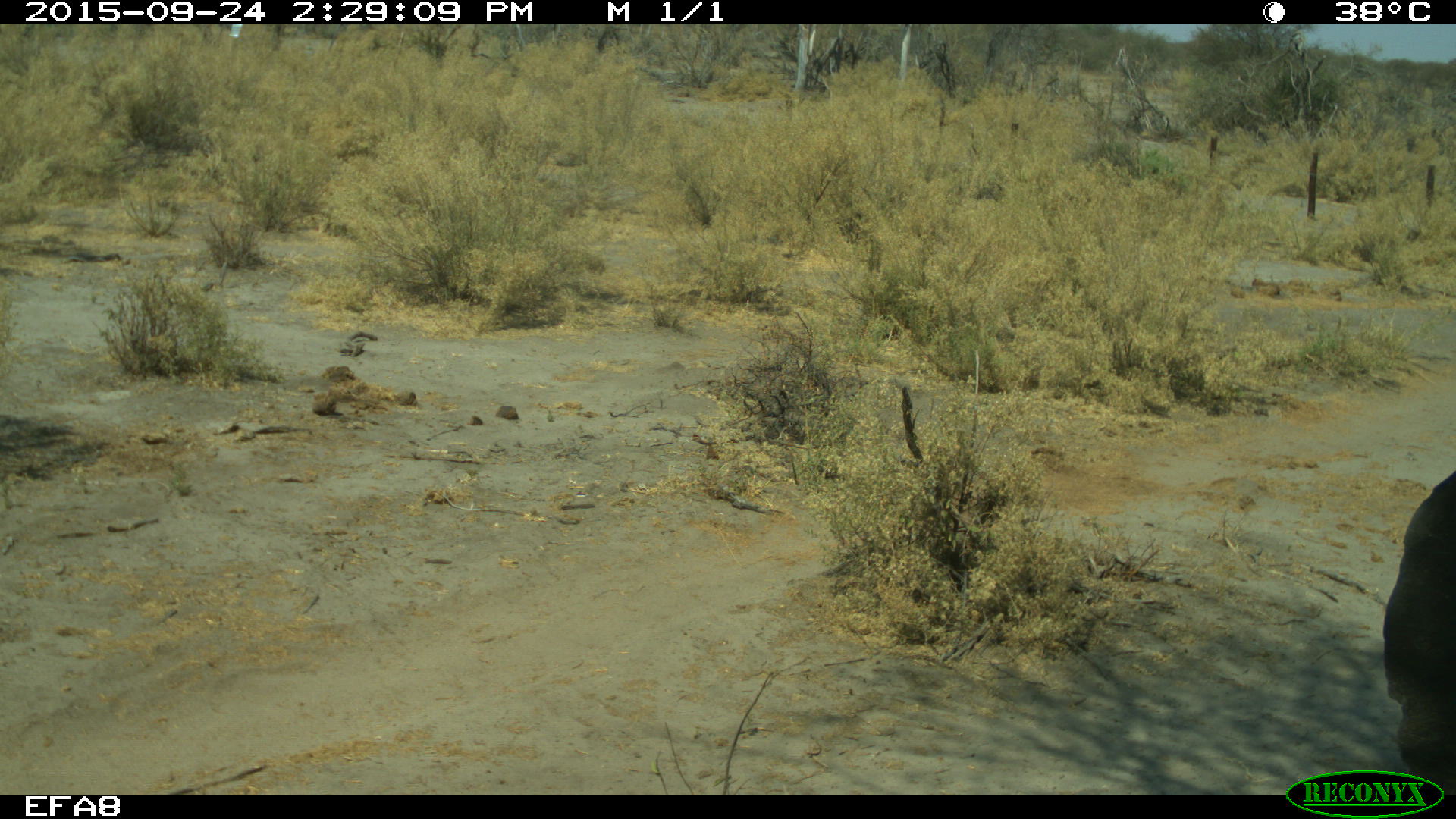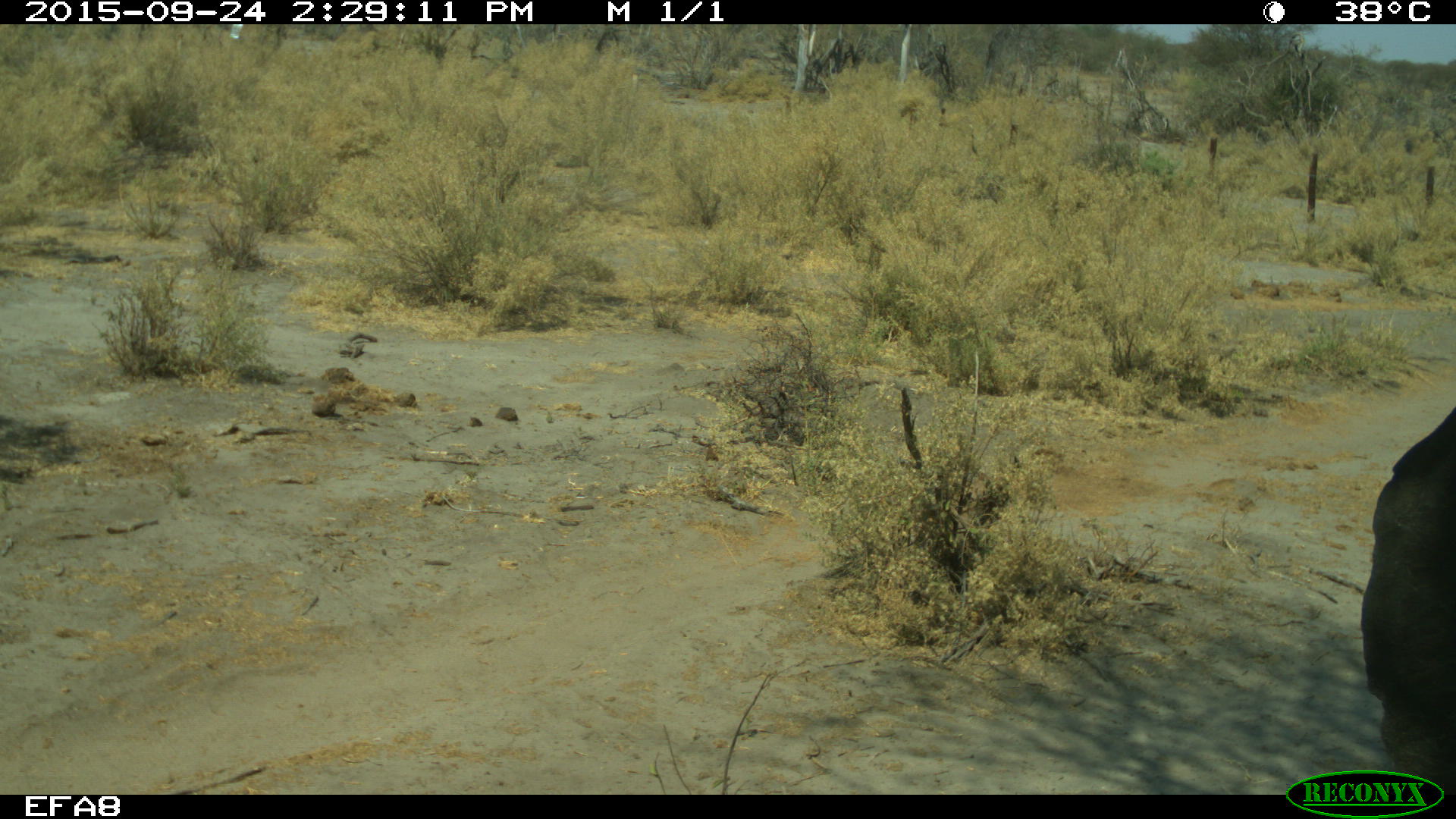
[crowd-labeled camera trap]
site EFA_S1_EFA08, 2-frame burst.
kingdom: Animalia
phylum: Chordata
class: Mammalia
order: Proboscidea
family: Elephantidae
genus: Loxodonta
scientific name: Loxodonta africana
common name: african bush elephant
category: elephant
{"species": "elephant (african bush elephant) (Loxodonta africana)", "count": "1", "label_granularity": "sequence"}